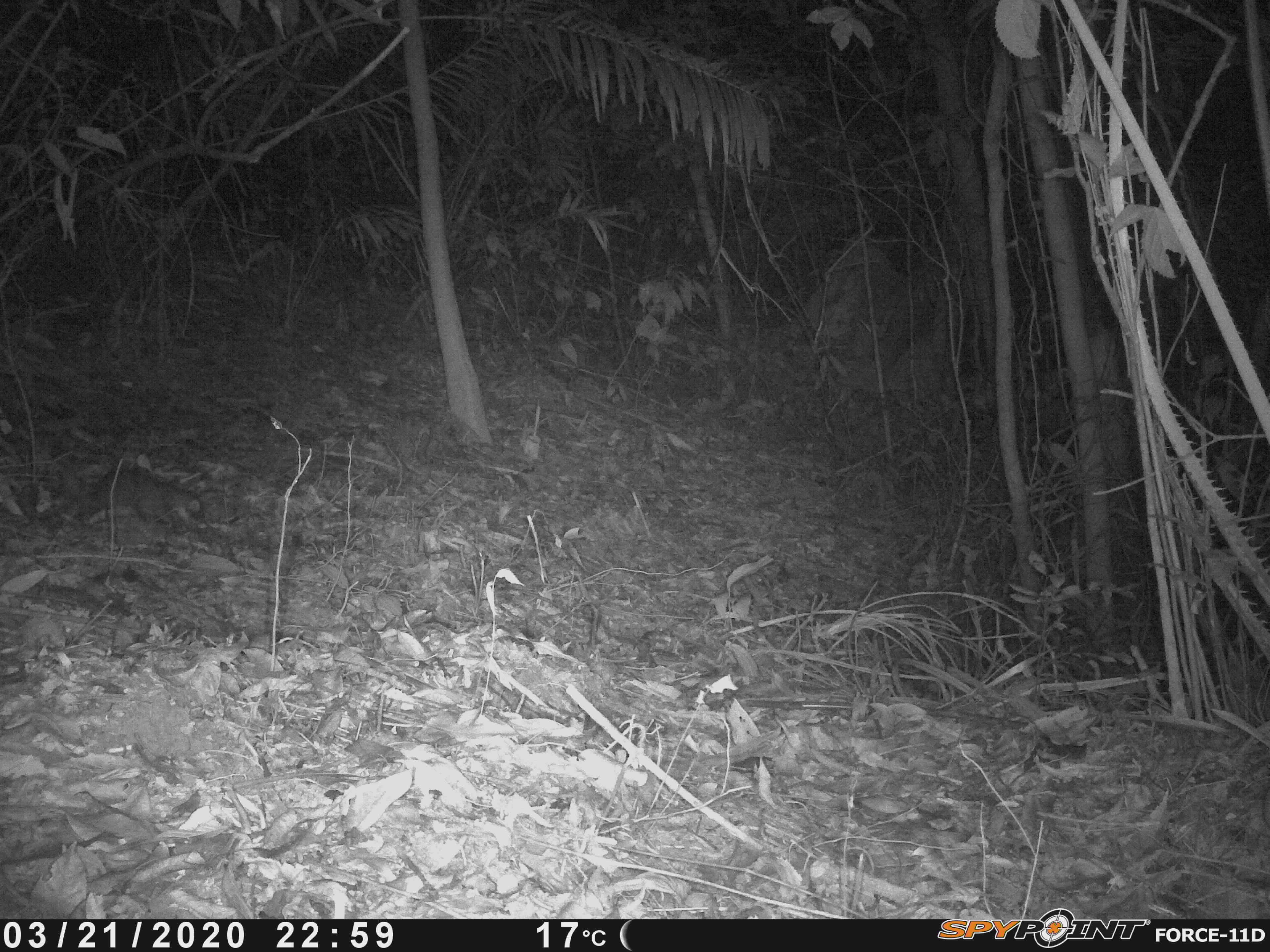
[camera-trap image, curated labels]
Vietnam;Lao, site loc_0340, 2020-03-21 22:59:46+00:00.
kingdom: Animalia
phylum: Chordata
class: Mammalia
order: Carnivora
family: Mustelidae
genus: Melogale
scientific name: Melogale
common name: ferret badger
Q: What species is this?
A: Ferret badger (Melogale).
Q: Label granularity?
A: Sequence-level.